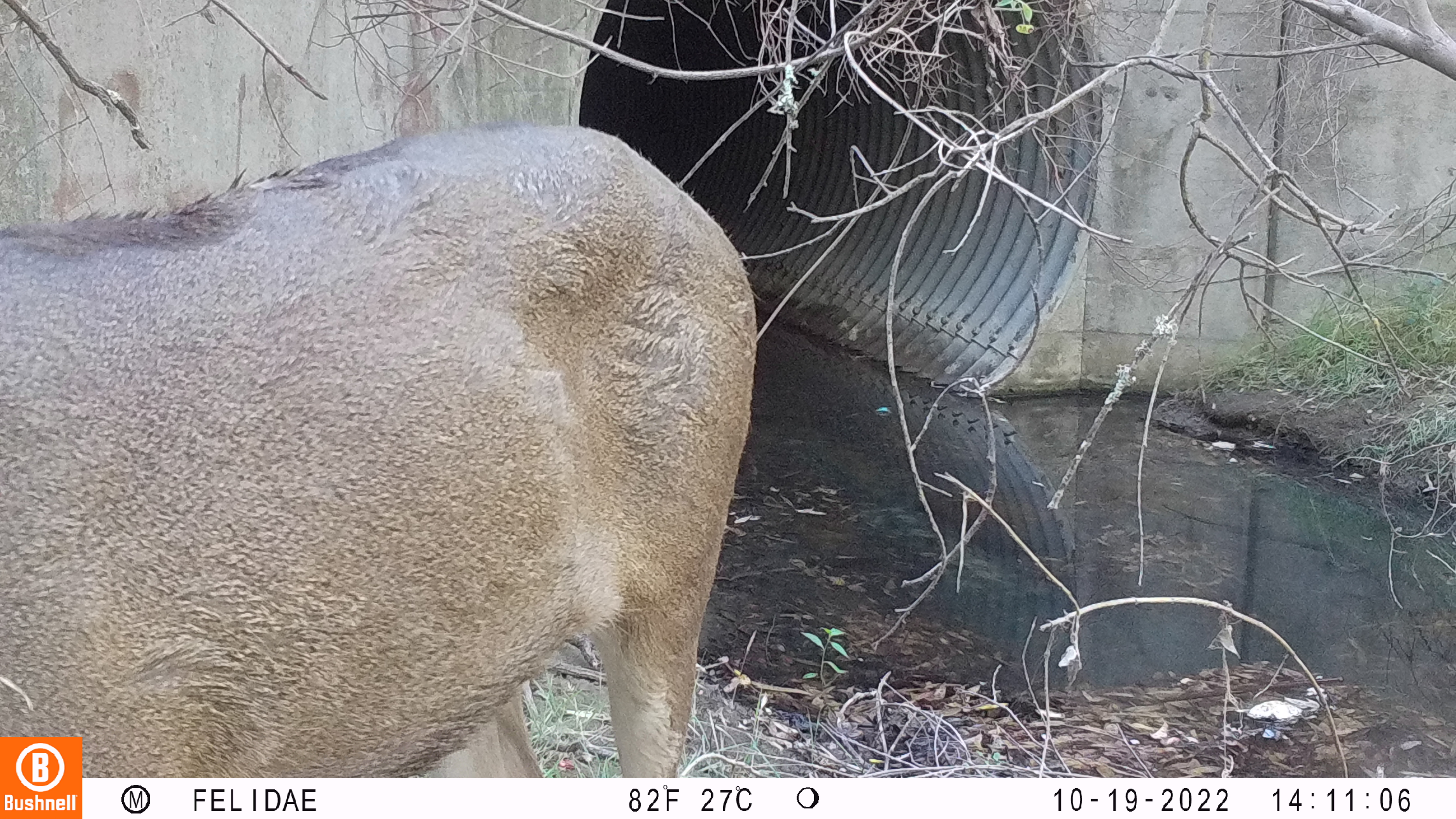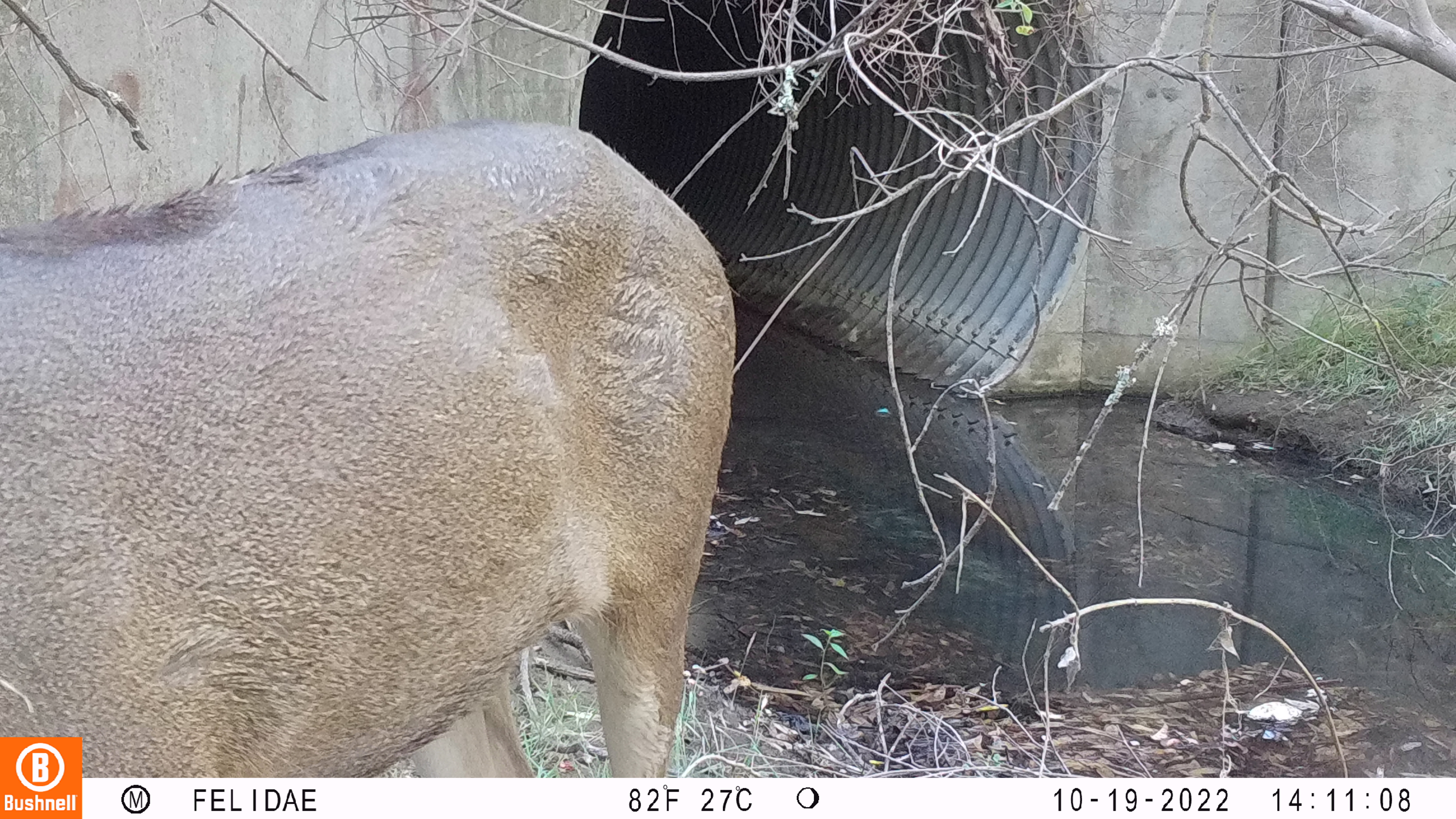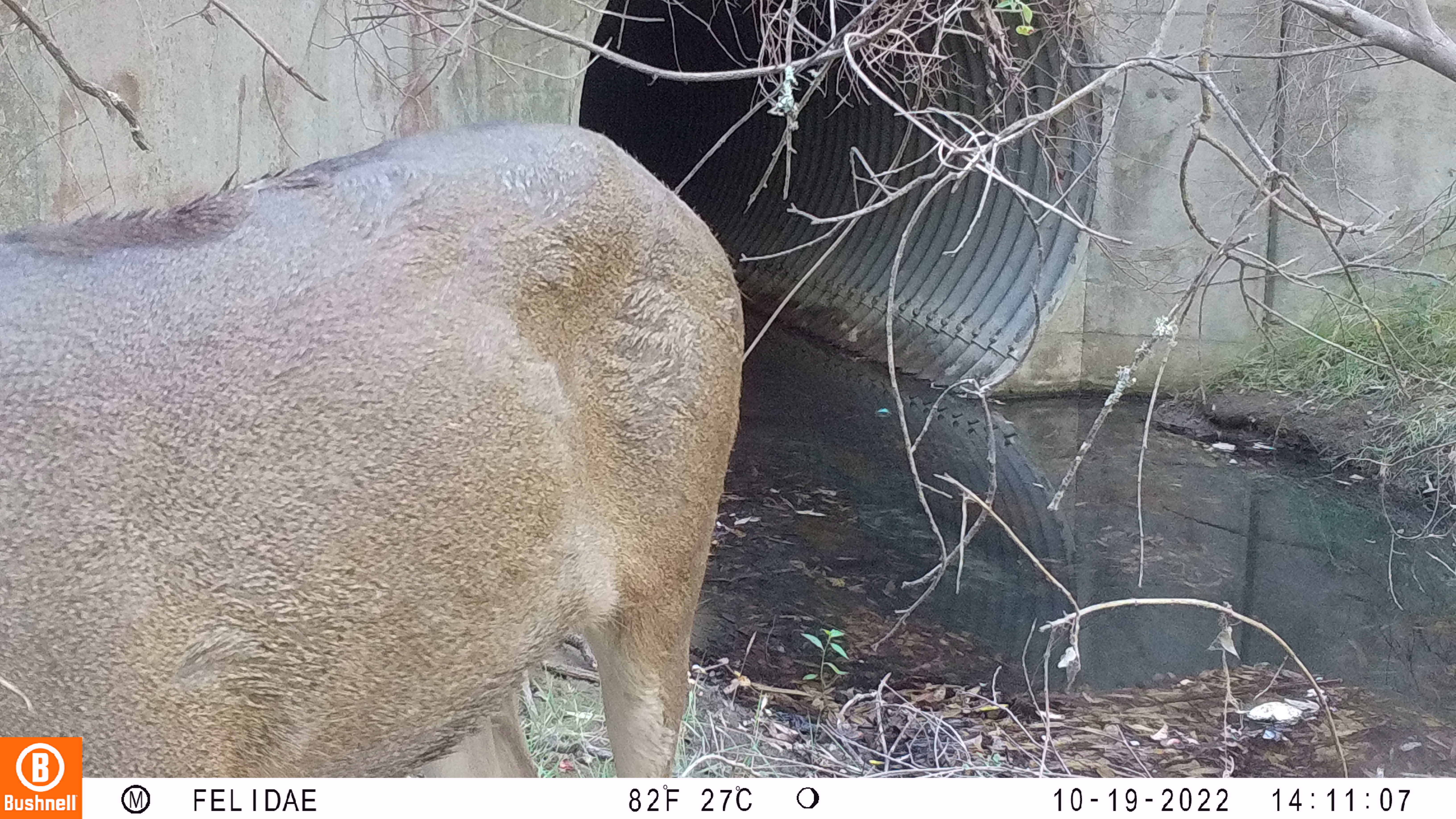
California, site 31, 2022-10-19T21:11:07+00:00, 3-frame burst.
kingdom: Animalia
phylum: Chordata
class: Mammalia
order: Artiodactyla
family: Cervidae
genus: Odocoileus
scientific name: Odocoileus hemionus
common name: mule deer